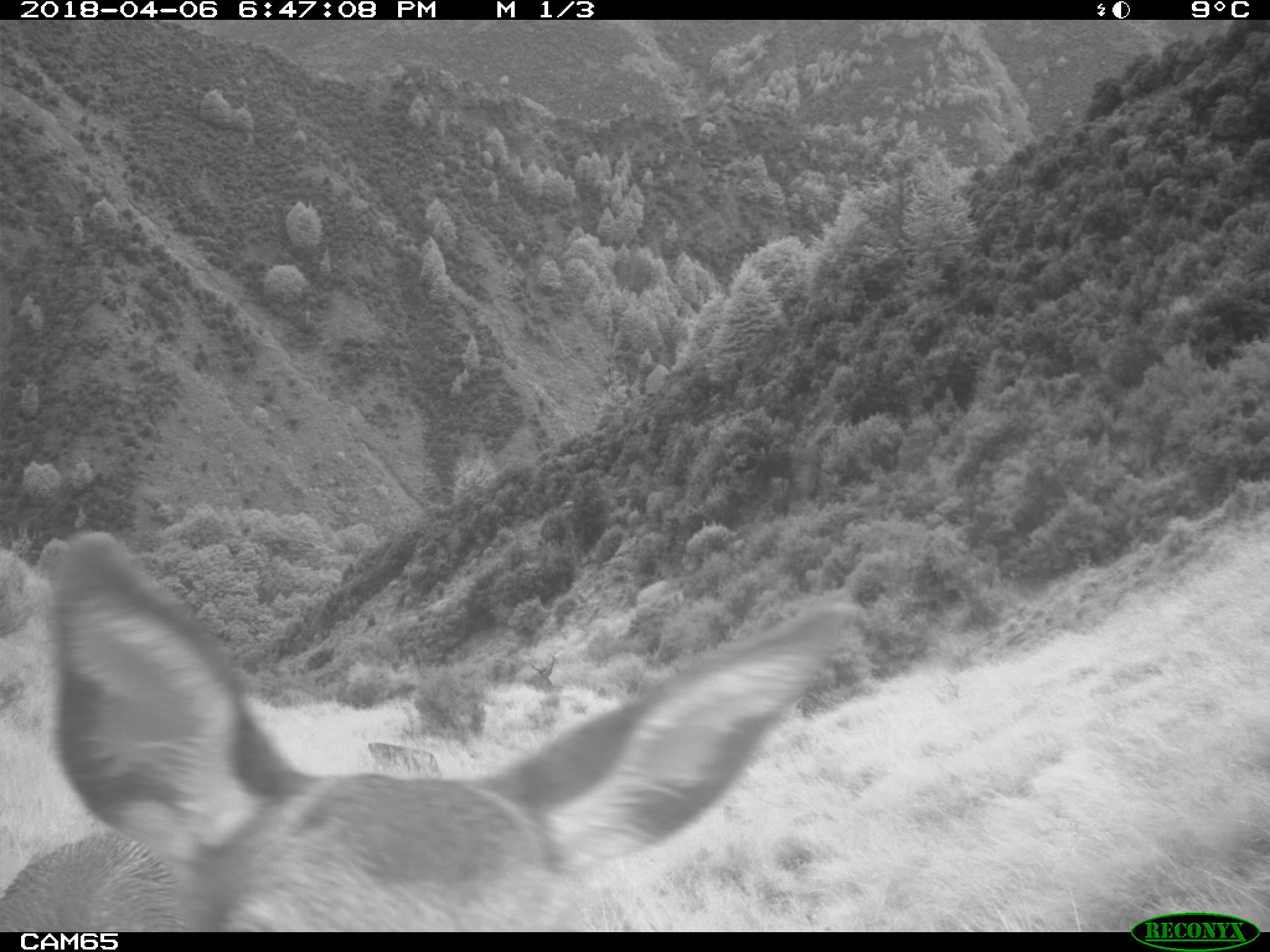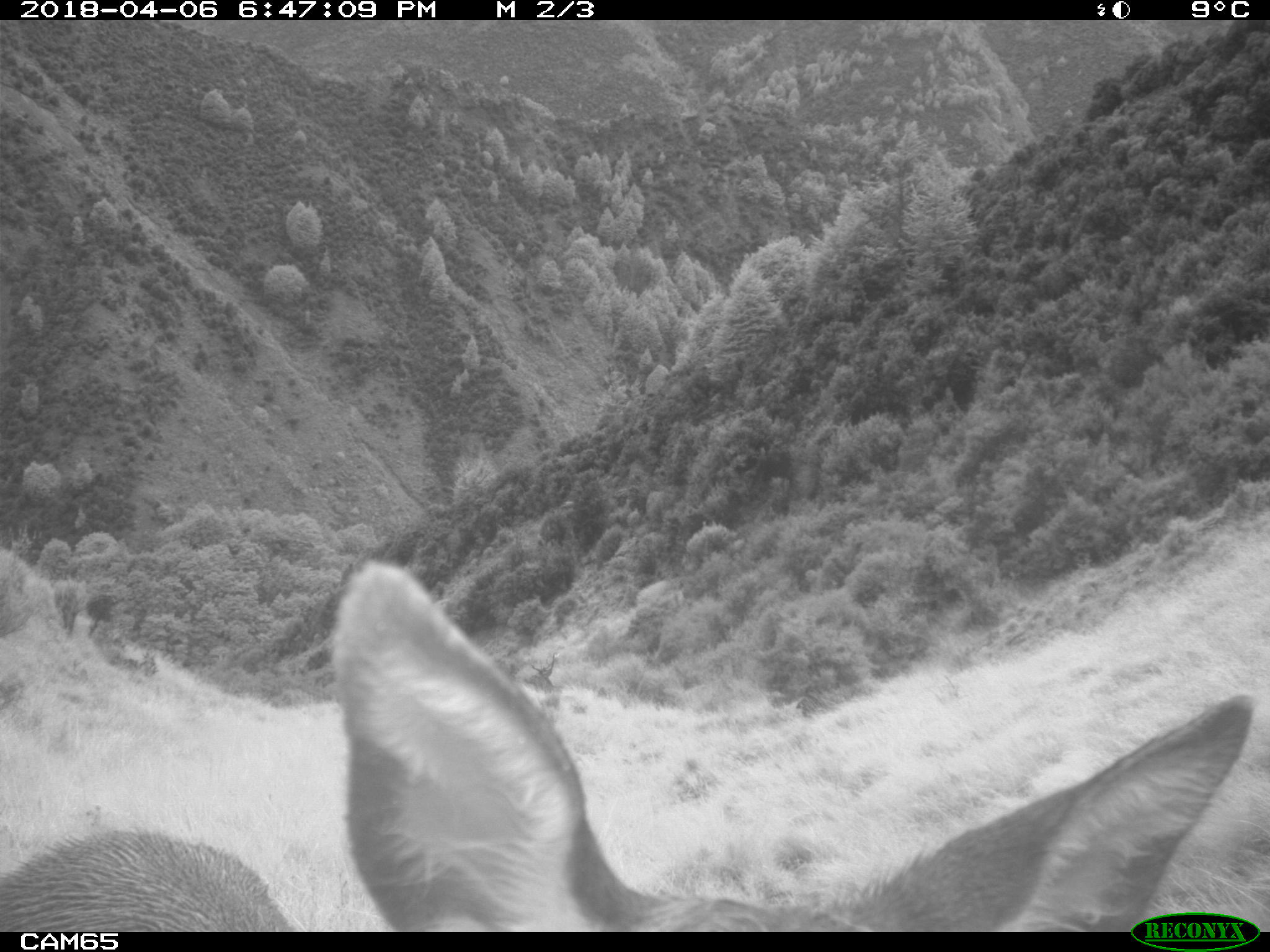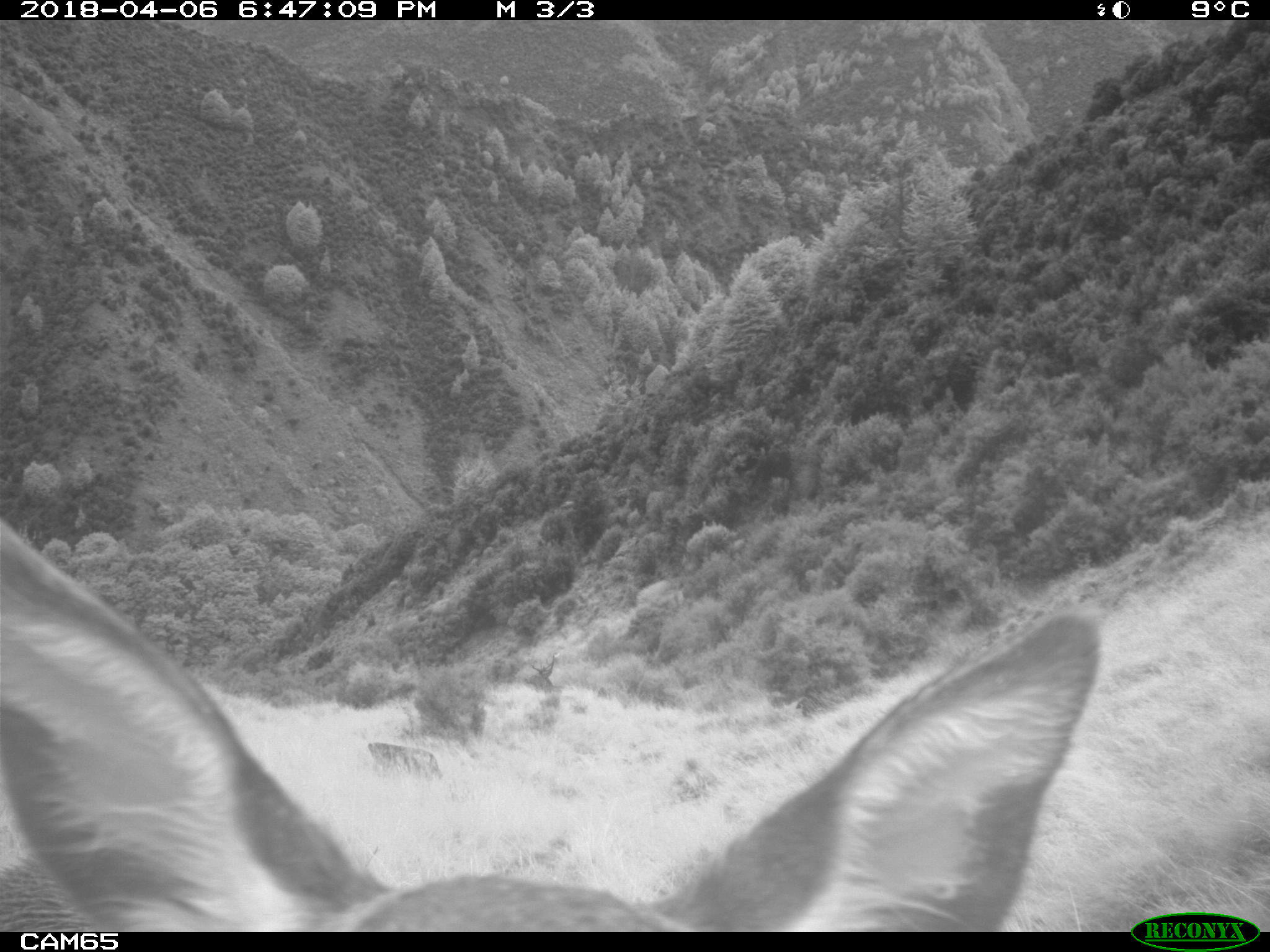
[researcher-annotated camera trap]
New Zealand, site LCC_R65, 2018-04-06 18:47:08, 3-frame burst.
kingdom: Animalia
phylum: Chordata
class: Mammalia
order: Artiodactyla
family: Cervidae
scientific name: Cervidae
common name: deer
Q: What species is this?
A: Deer (Cervidae).